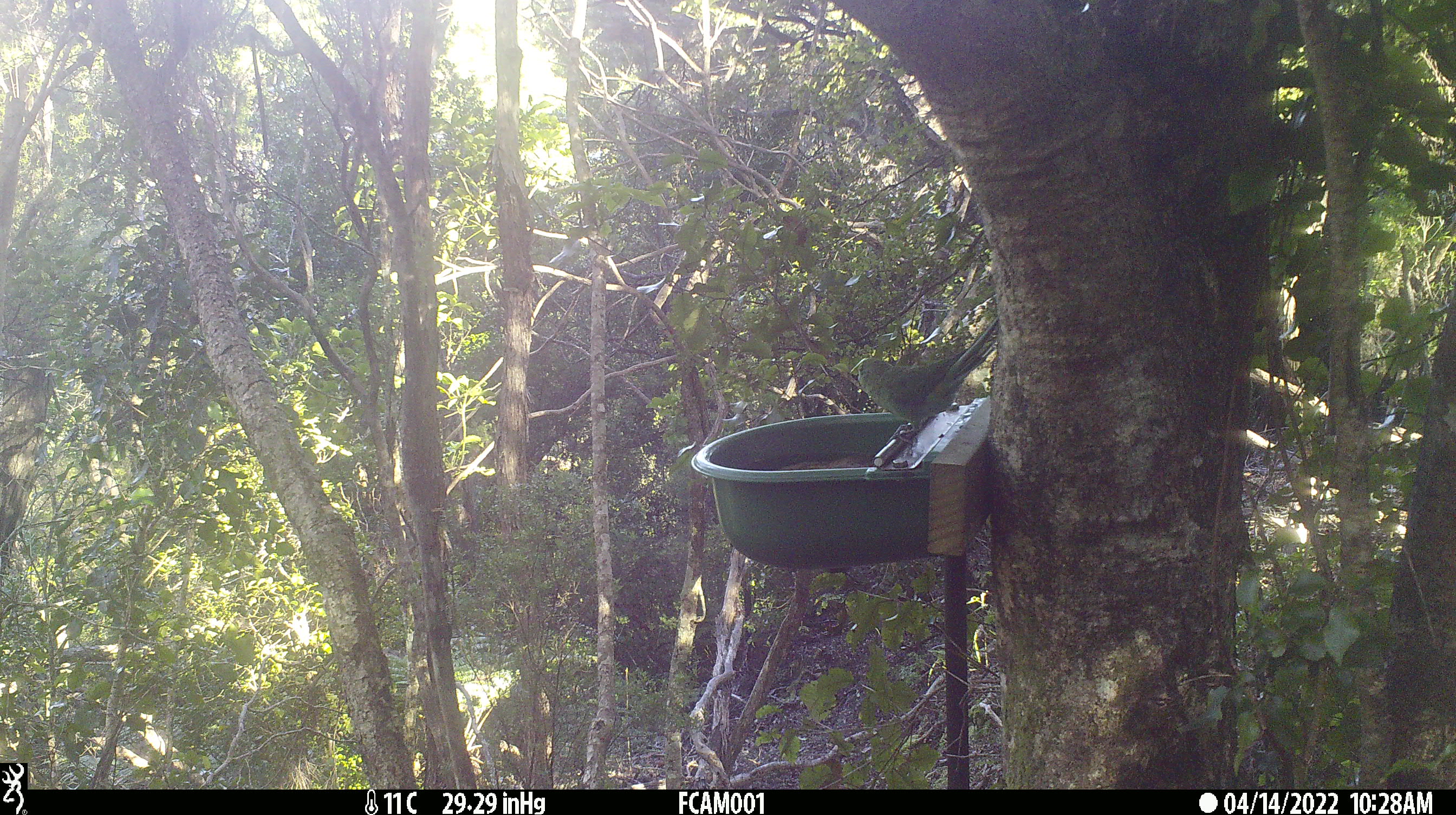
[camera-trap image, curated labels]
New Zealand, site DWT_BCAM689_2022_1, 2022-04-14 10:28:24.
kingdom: Animalia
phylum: Chordata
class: Aves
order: Psittaciformes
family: Psittaculidae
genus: Cyanoramphus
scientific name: Cyanoramphus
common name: parakeet